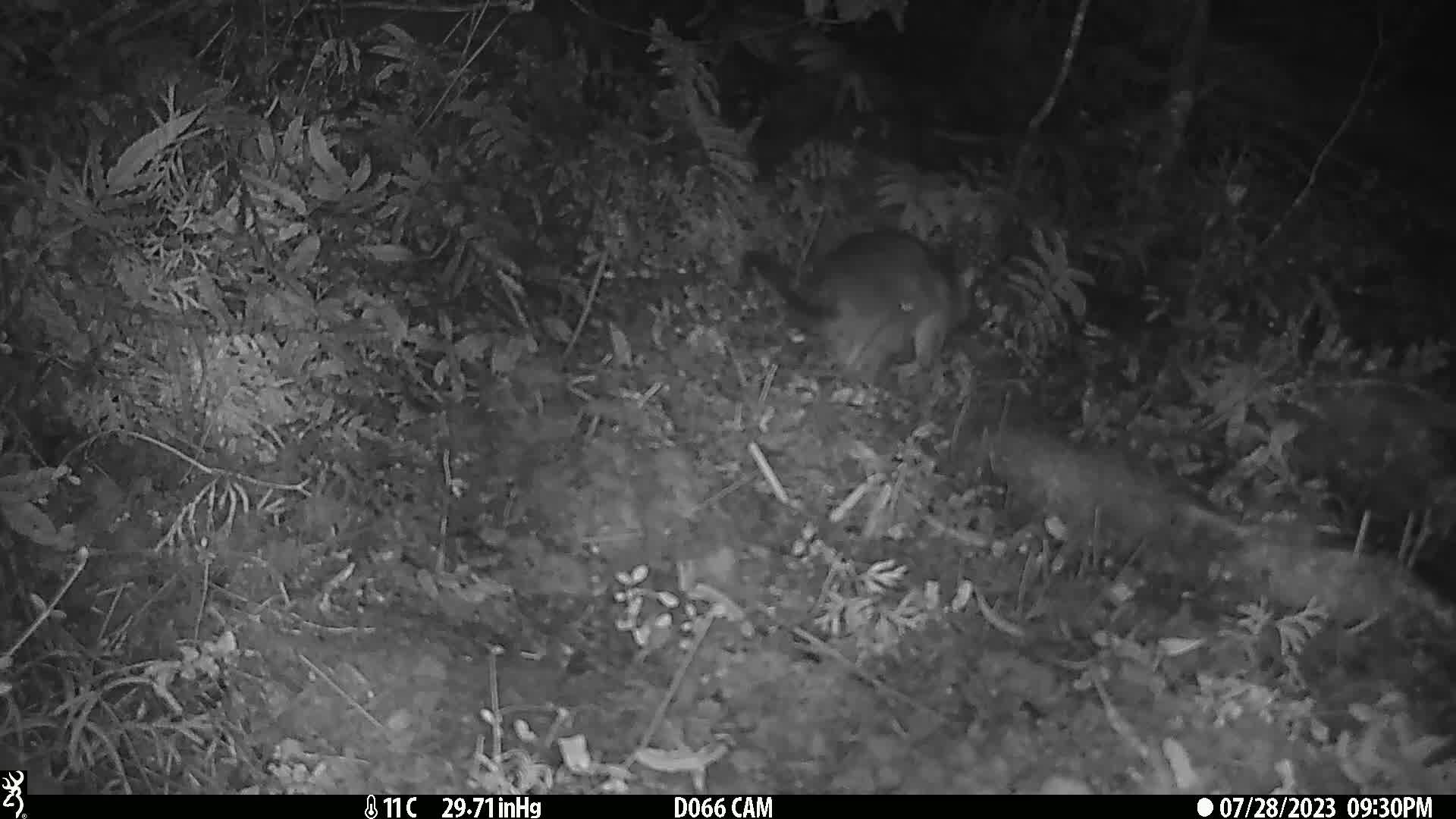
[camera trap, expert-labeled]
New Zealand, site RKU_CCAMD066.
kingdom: Animalia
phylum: Chordata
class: Mammalia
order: Diprotodontia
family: Phalangeridae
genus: Trichosurus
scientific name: Trichosurus vulpecula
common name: common brushtail possum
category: possum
Possum (common brushtail possum) (Trichosurus vulpecula).